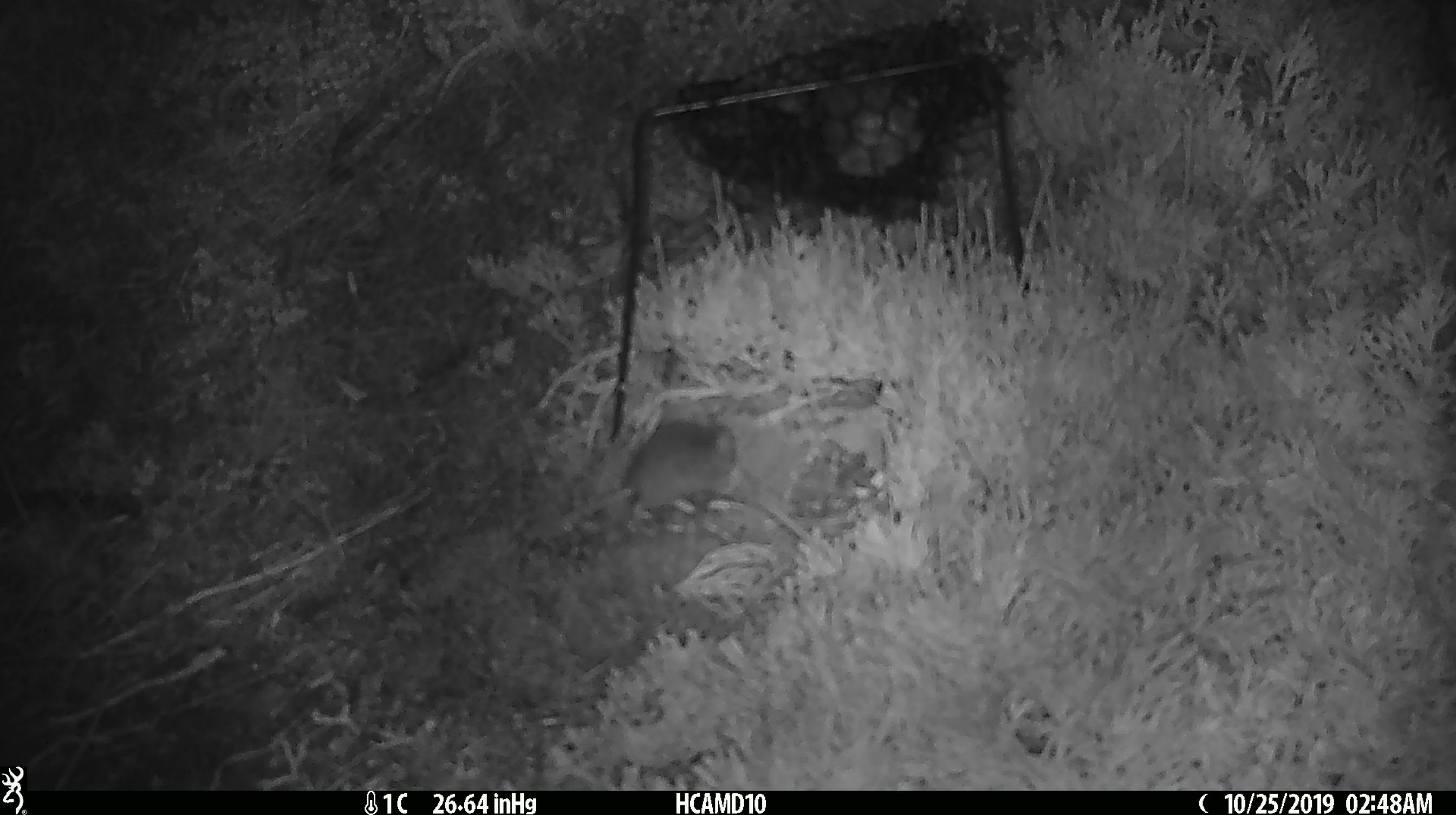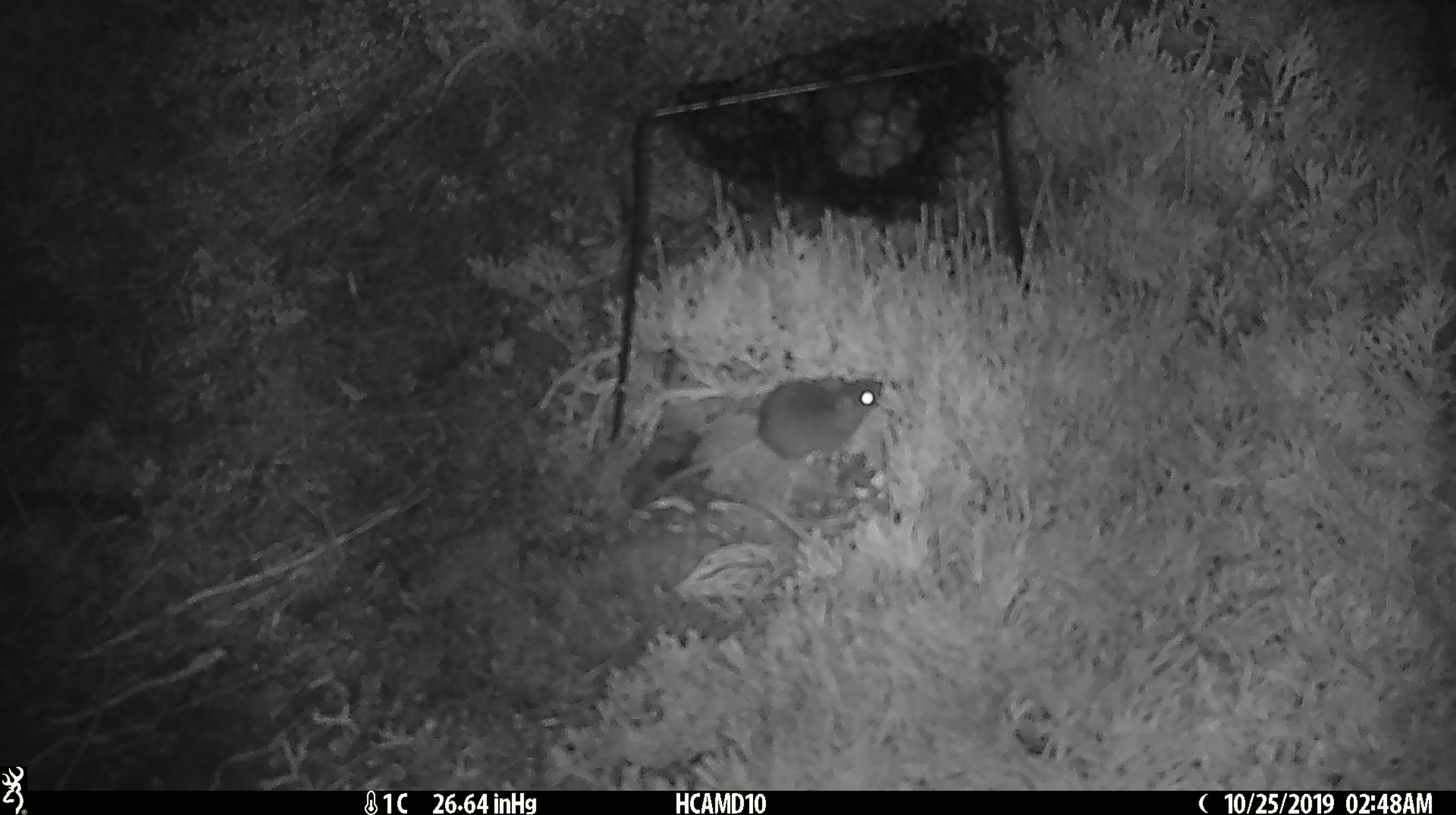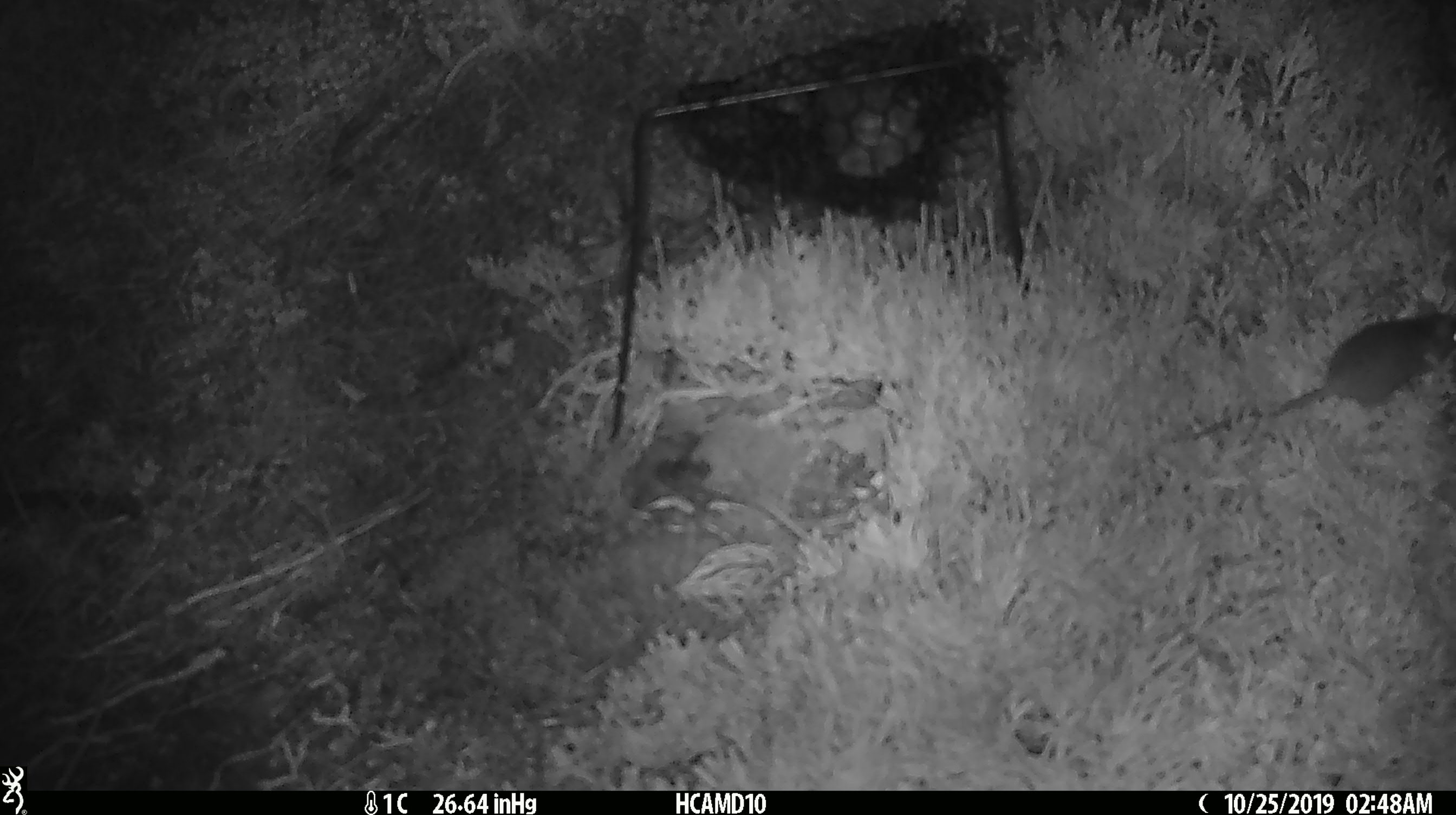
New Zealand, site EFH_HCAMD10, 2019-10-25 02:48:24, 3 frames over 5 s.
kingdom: Animalia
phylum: Chordata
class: Mammalia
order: Rodentia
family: Muridae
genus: Mus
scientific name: Mus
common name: mouse